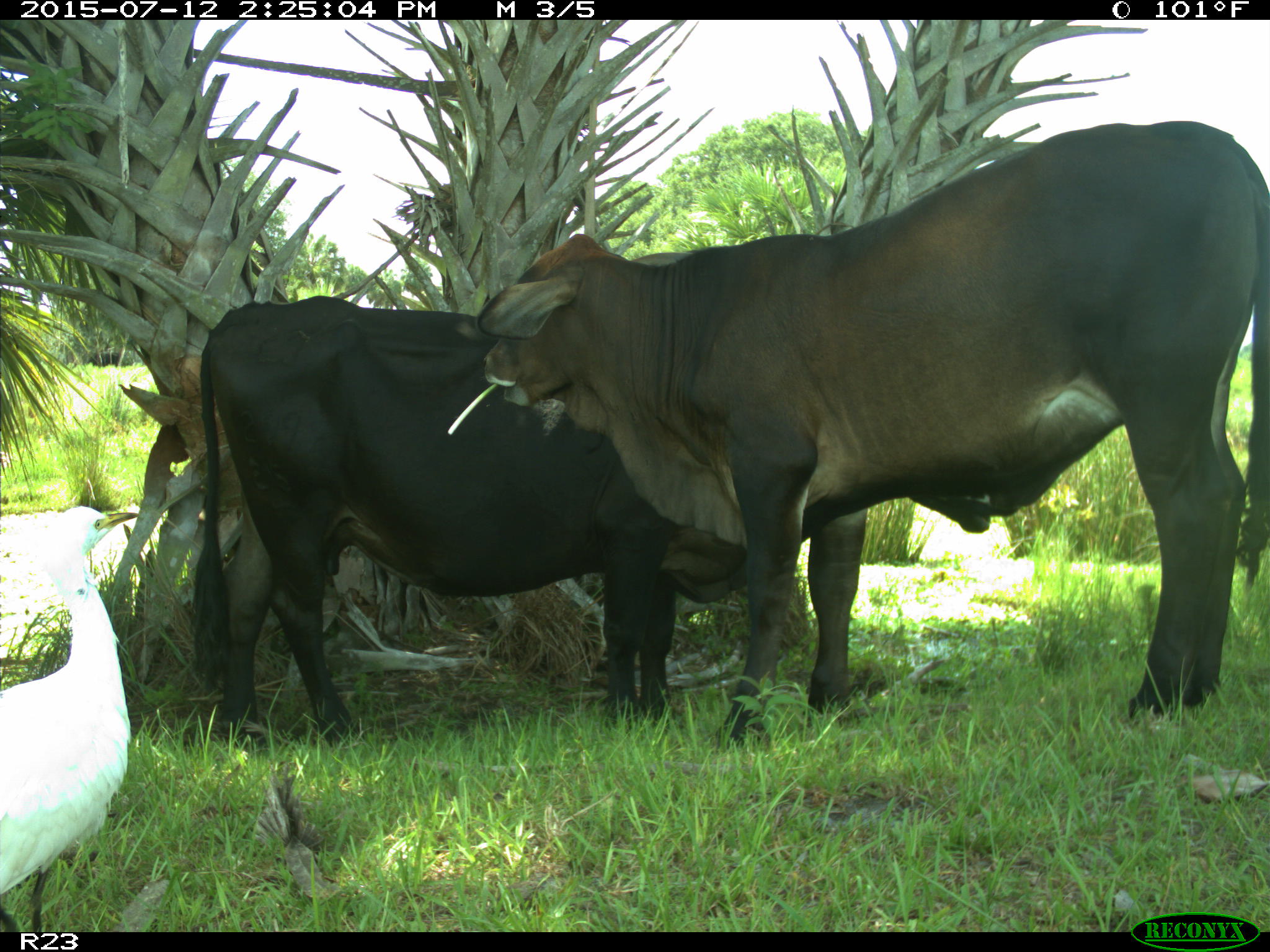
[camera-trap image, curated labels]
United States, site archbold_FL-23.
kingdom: Animalia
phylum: Chordata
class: Mammalia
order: Artiodactyla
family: Bovidae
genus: Bos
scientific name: Bos taurus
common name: domestic cow